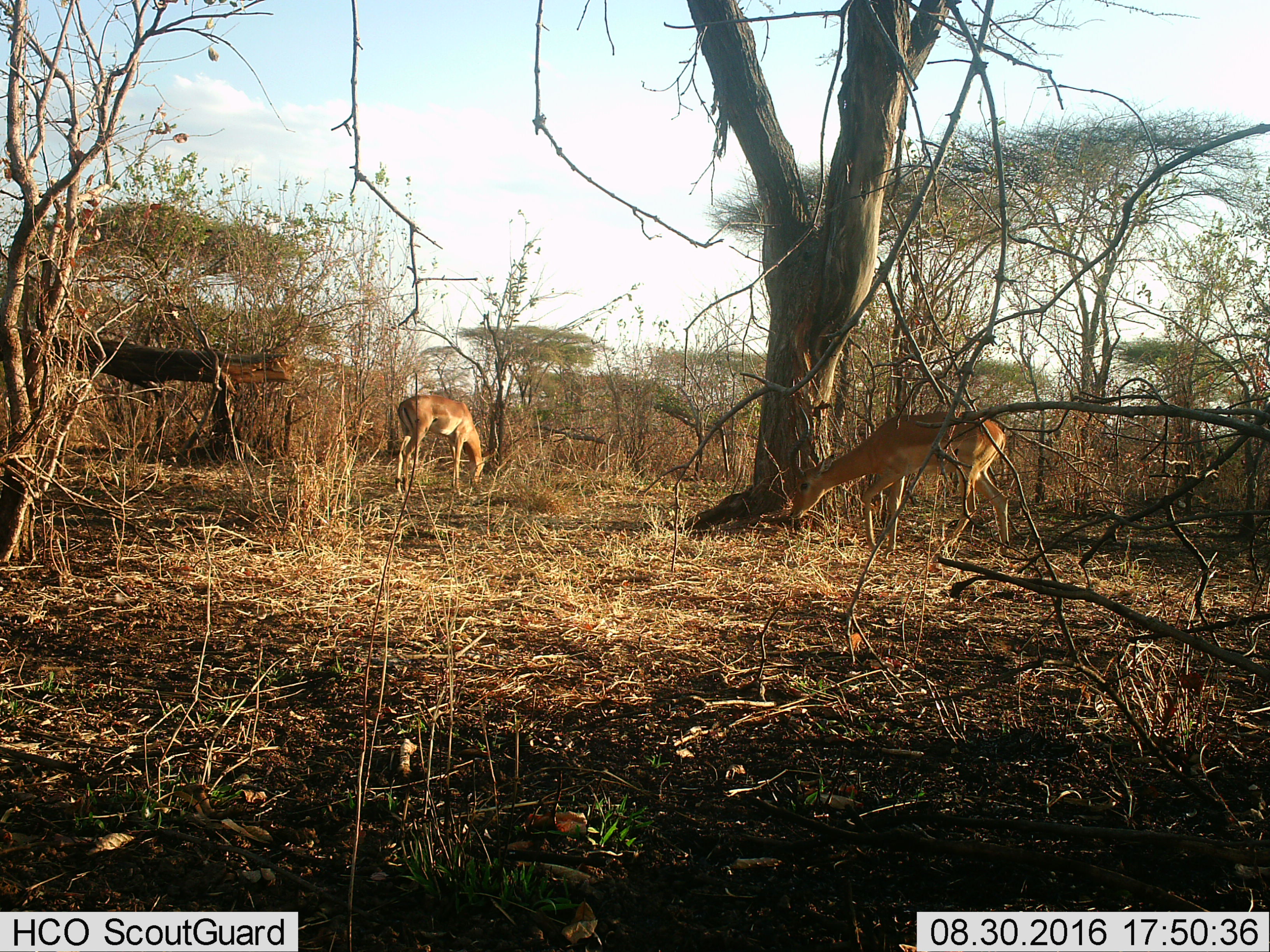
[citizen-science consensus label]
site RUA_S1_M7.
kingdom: Animalia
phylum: Chordata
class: Mammalia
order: Artiodactyla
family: Bovidae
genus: Aepyceros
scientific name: Aepyceros melampus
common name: impala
Impala (Aepyceros melampus), count 2. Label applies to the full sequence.